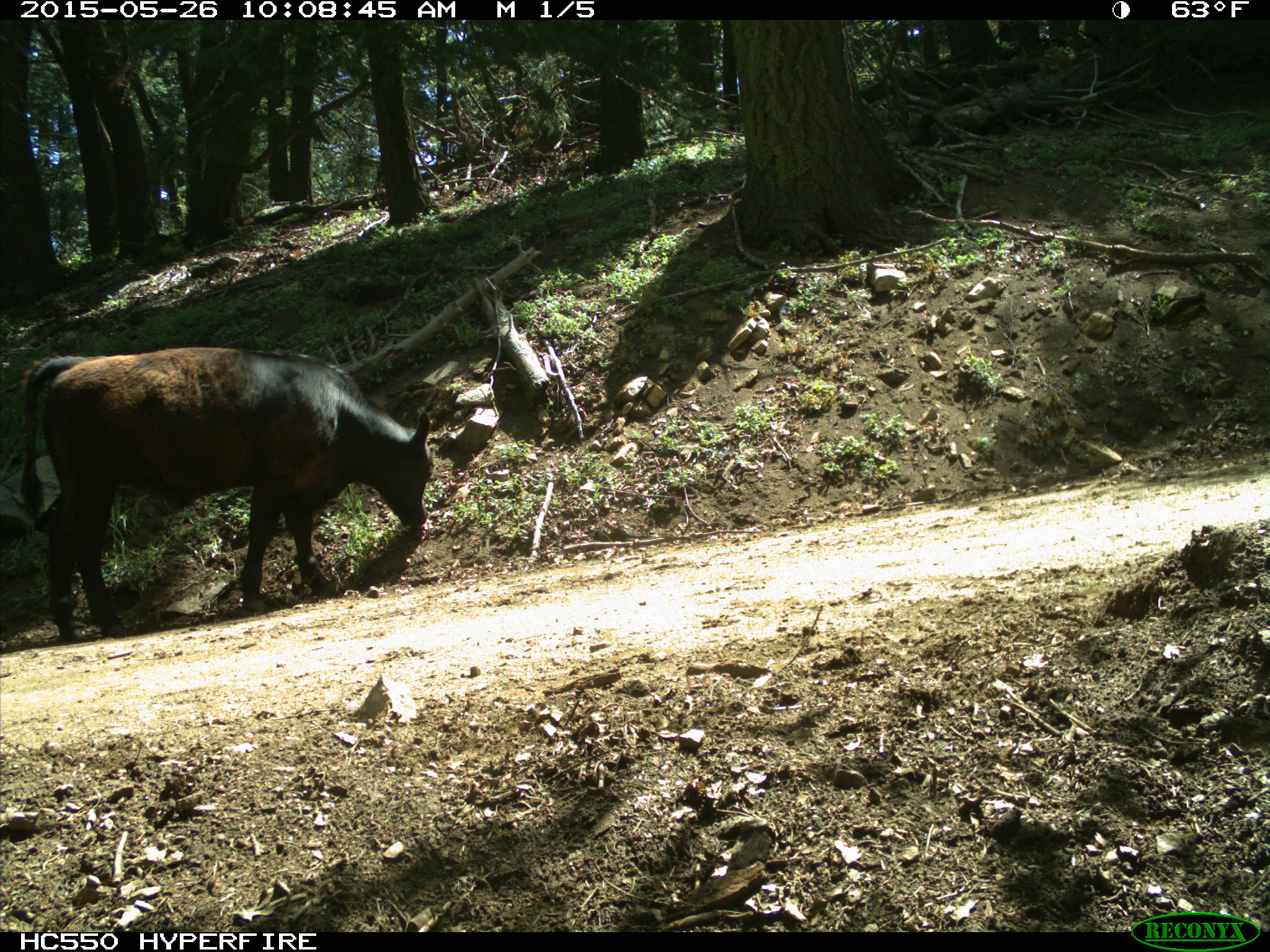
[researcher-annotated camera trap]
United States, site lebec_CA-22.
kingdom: Animalia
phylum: Chordata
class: Mammalia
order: Artiodactyla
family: Bovidae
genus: Bos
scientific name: Bos taurus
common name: domestic cow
Bos taurus (domestic cow).